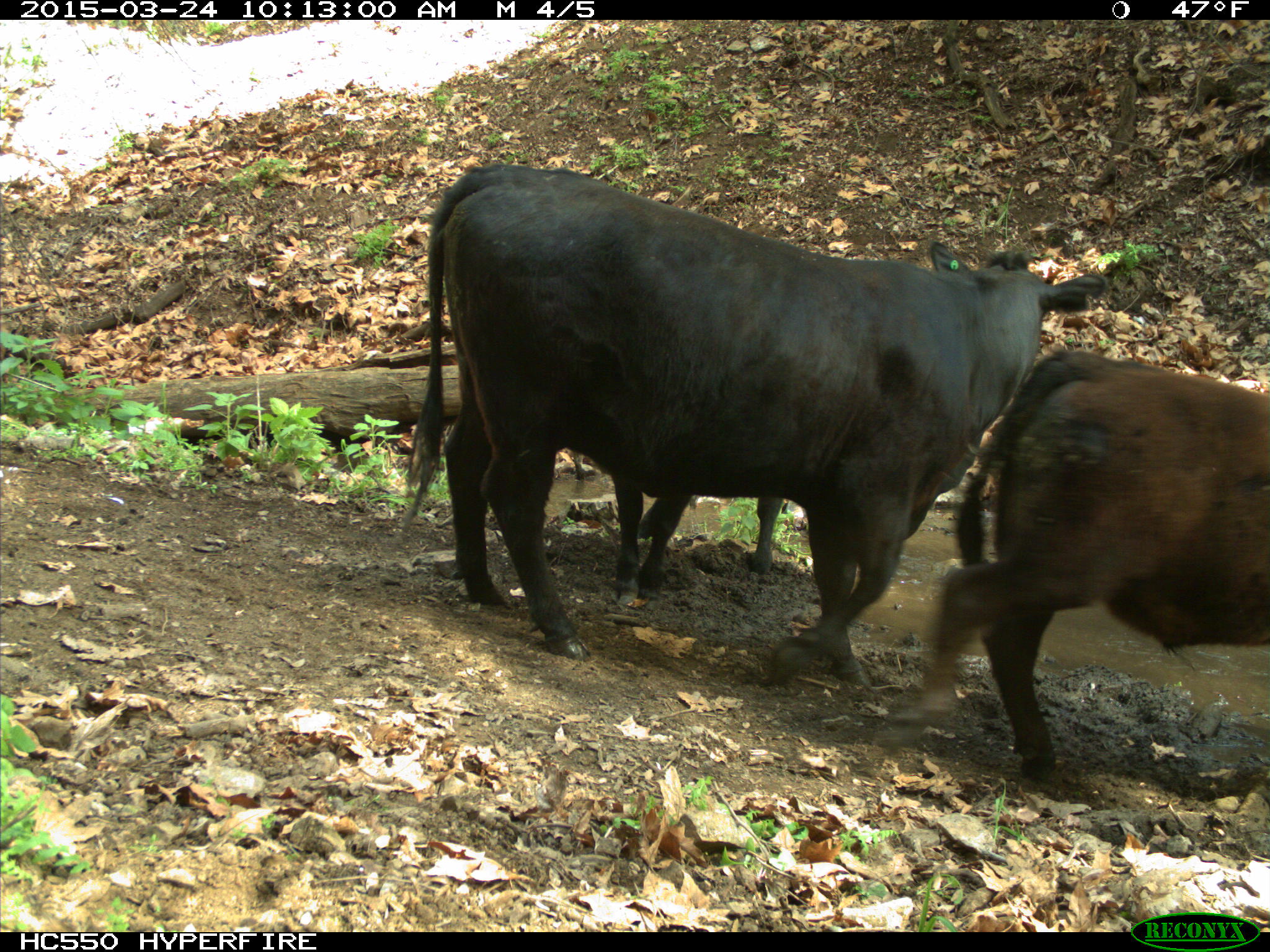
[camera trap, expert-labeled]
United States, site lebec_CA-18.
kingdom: Animalia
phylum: Chordata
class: Mammalia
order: Artiodactyla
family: Bovidae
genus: Bos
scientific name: Bos taurus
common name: domestic cow